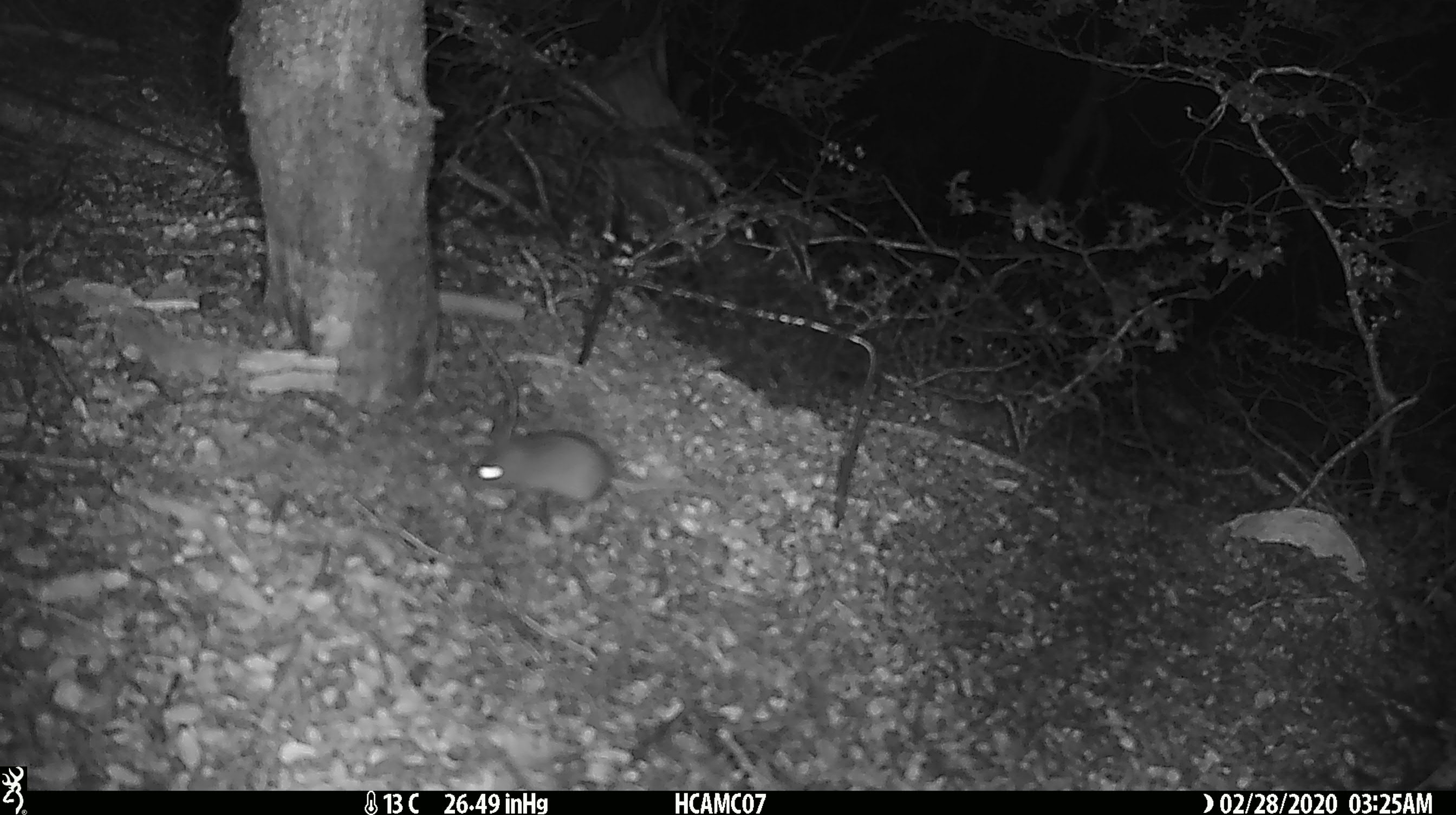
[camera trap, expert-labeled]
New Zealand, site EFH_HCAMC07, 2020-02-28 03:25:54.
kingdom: Animalia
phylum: Chordata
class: Mammalia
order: Rodentia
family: Muridae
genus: Mus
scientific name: Mus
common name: mouse